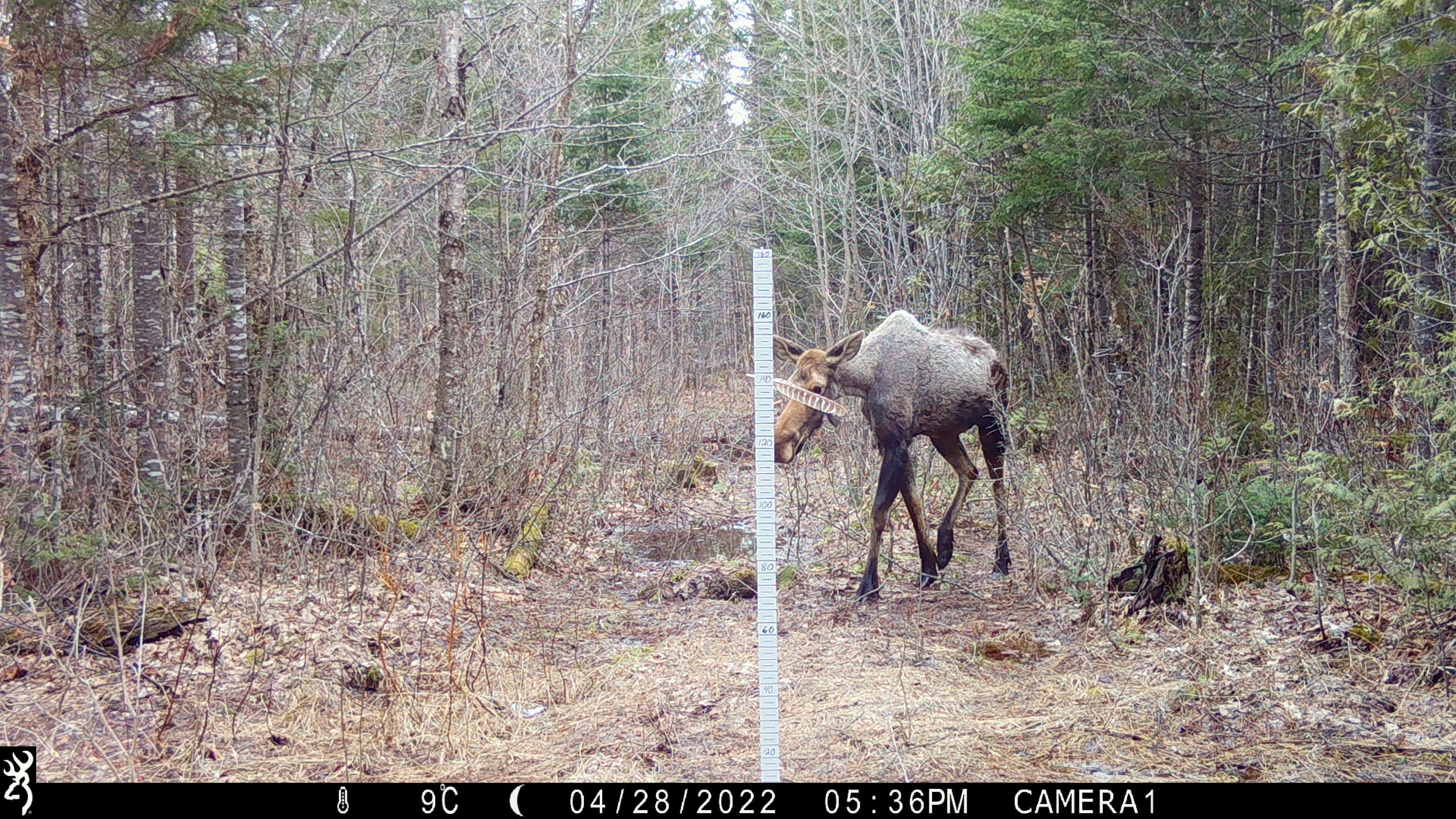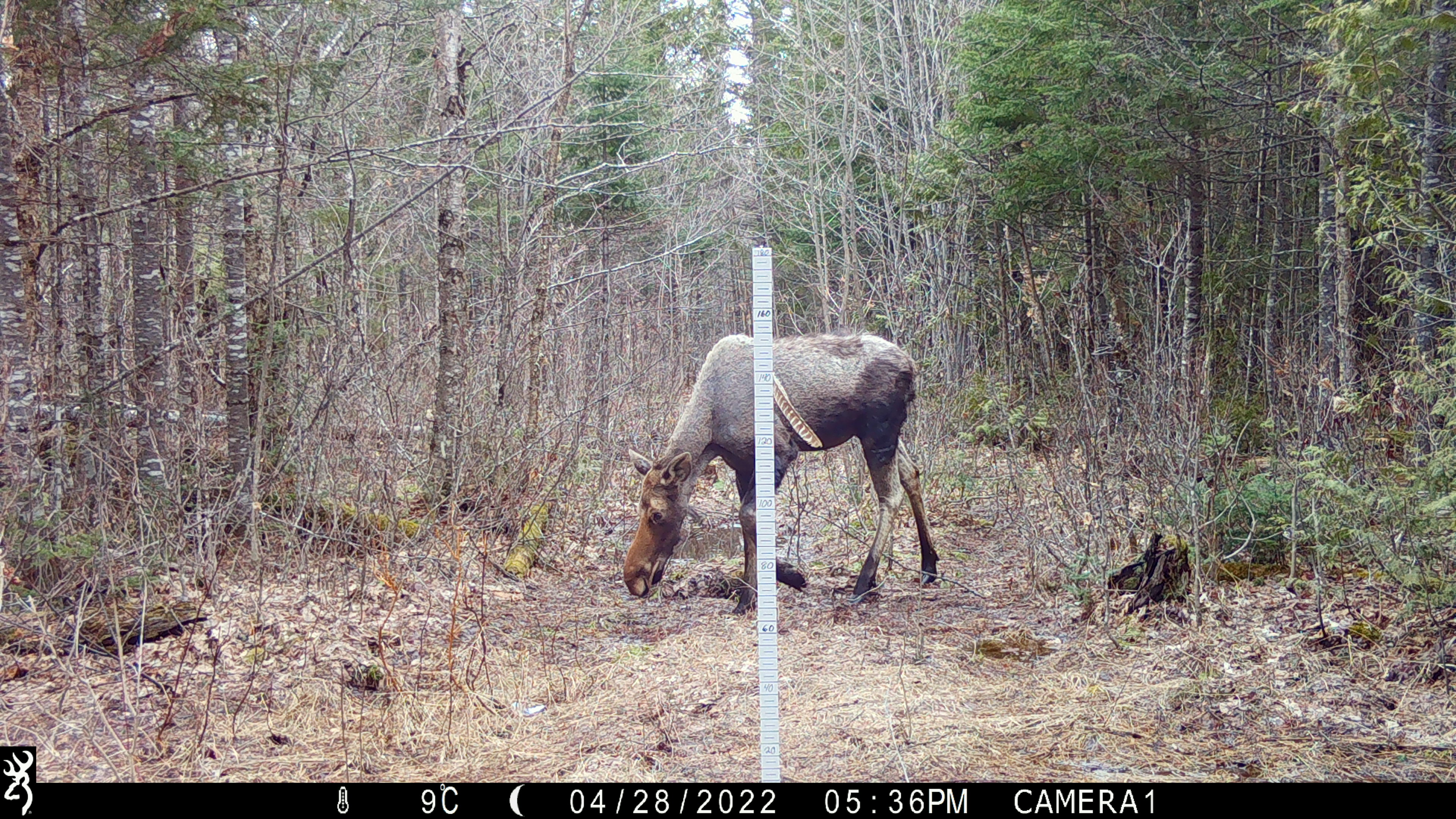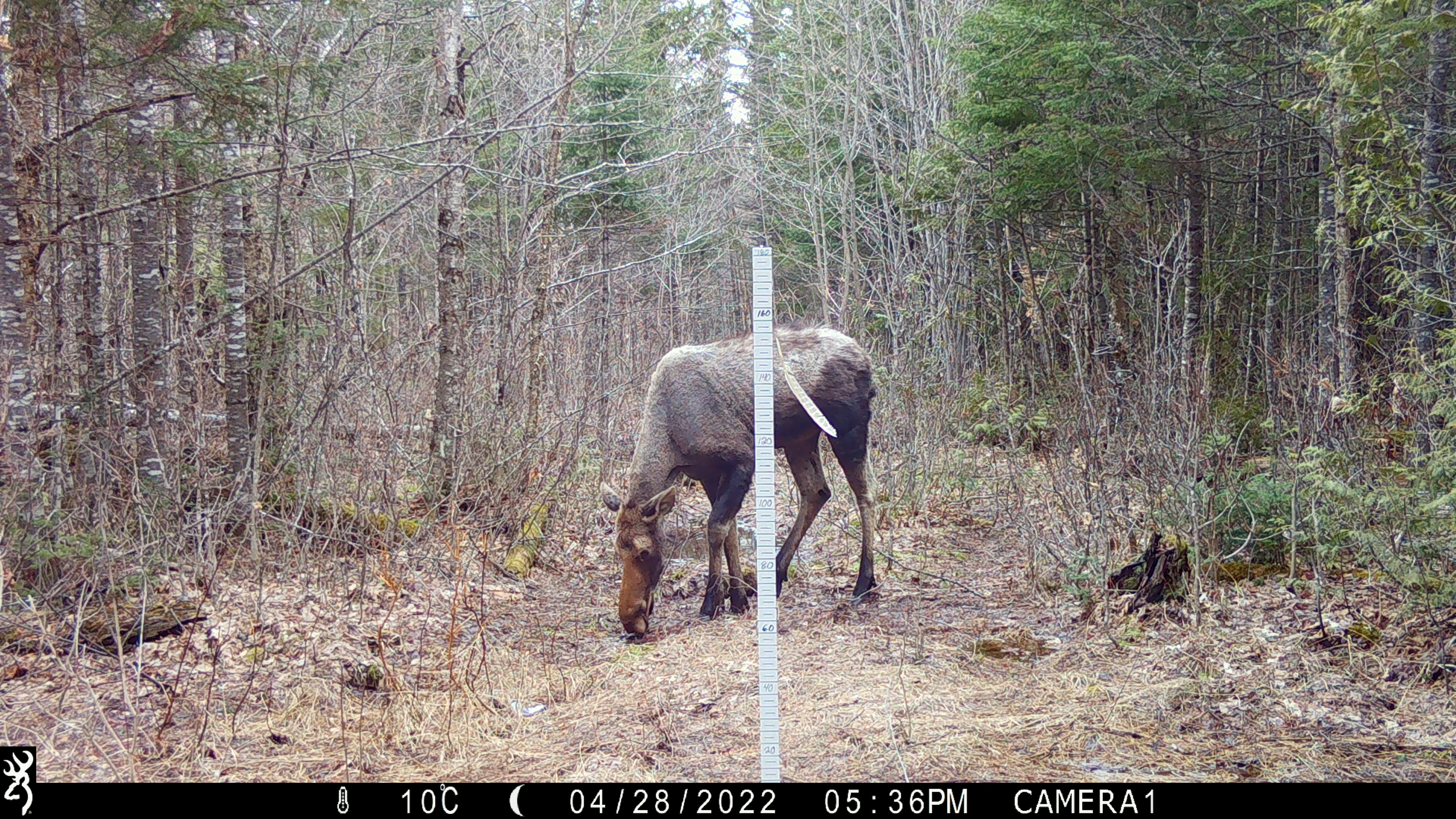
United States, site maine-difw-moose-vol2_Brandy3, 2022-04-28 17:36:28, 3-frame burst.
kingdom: Animalia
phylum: Chordata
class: Mammalia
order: Artiodactyla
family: Cervidae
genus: Alces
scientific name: Alces alces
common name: moose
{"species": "moose (Alces alces)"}